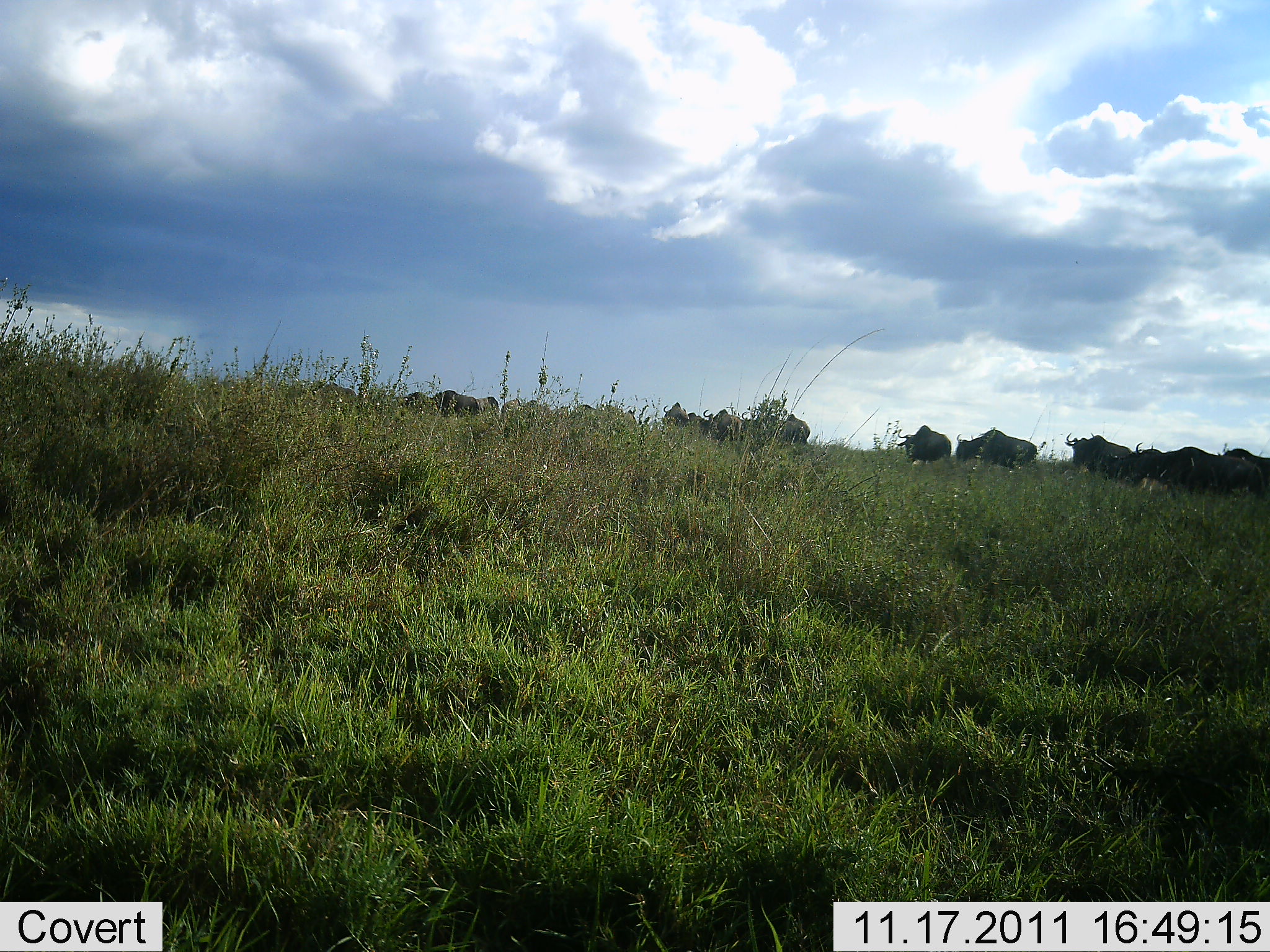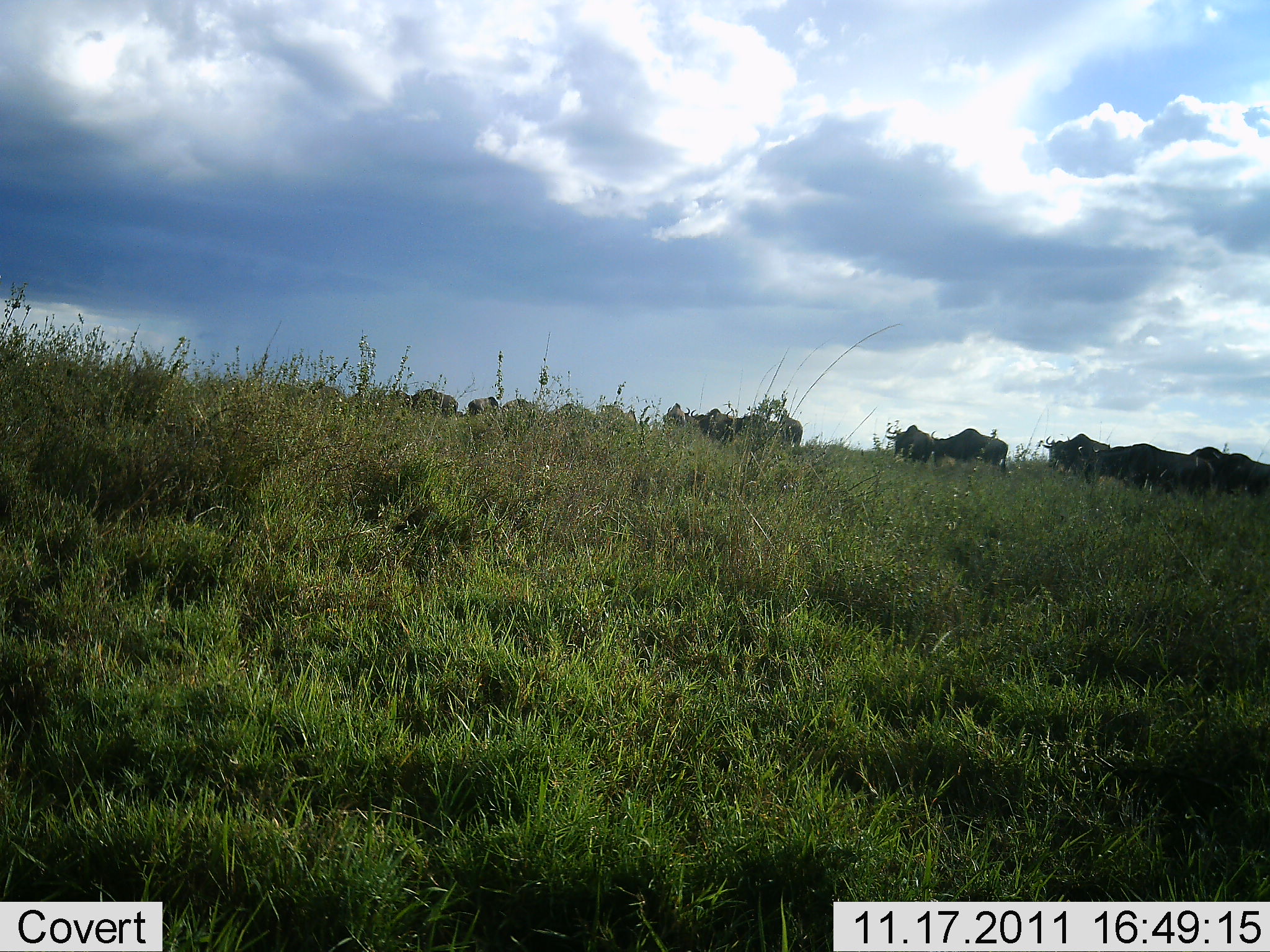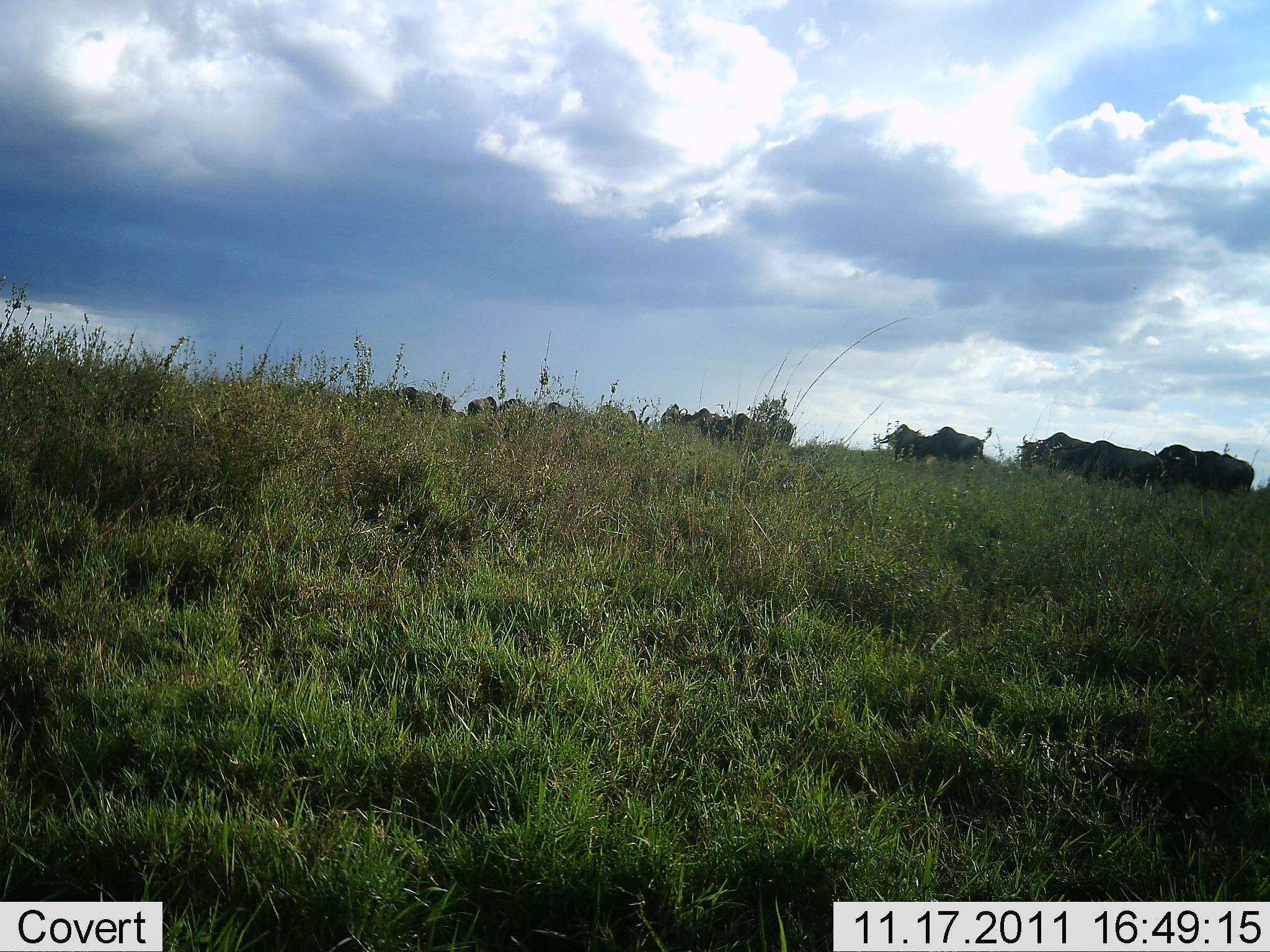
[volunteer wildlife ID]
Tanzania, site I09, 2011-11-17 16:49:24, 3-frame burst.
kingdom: Animalia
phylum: Chordata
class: Mammalia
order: Artiodactyla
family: Bovidae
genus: Connochaetes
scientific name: Connochaetes taurinus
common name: blue wildebeest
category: wildebeest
Wildebeest (blue wildebeest) (Connochaetes taurinus), count 11-50. Behavior (volunteer vote fractions): standing 0%, resting 0%, moving 100%, interacting 0%. Young present (vote fraction): 0%. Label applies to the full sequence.